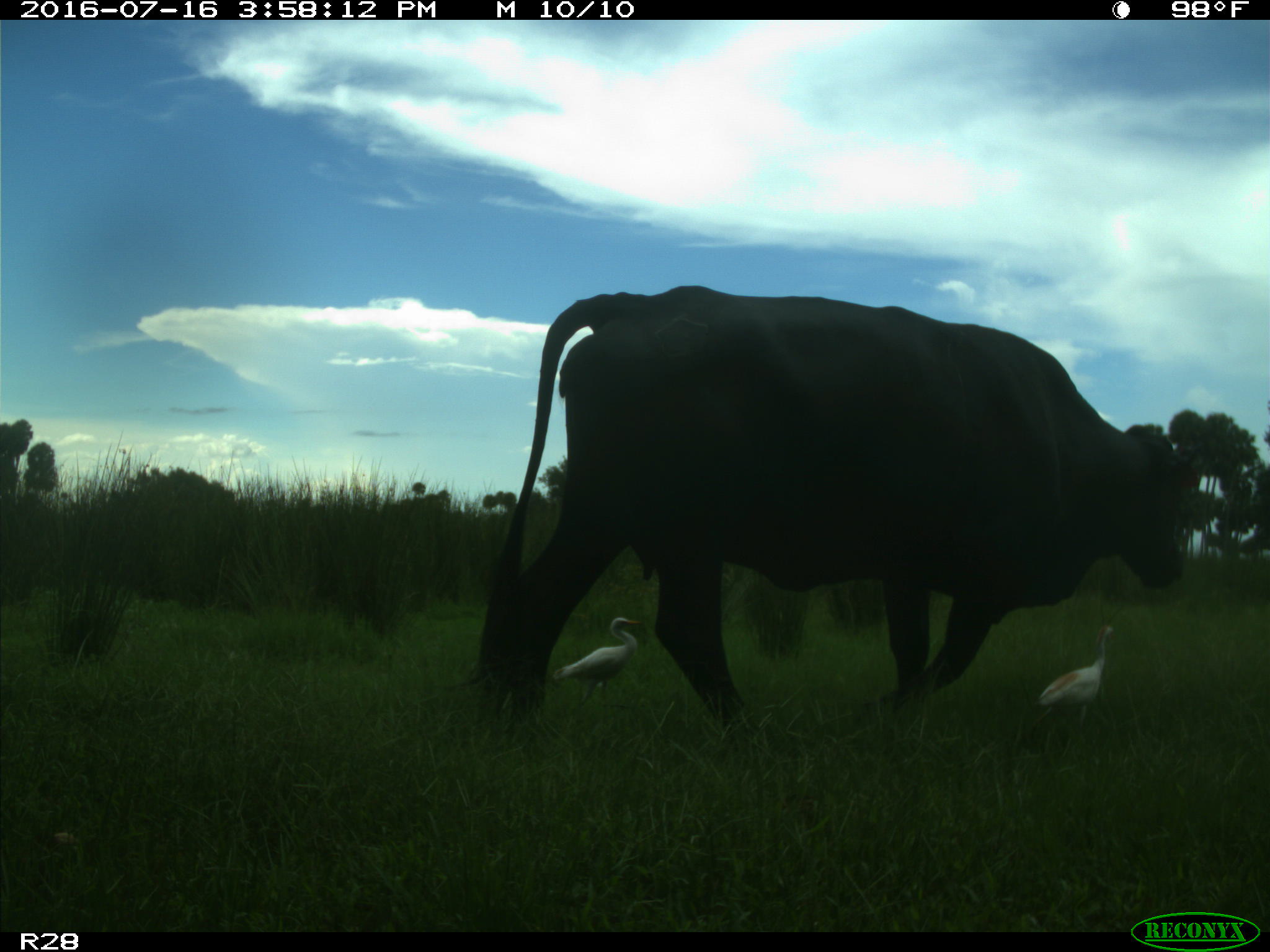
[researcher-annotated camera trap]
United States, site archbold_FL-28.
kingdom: Animalia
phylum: Chordata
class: Mammalia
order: Artiodactyla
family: Bovidae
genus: Bos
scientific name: Bos taurus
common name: domestic cow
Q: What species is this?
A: Bos taurus (domestic cow).